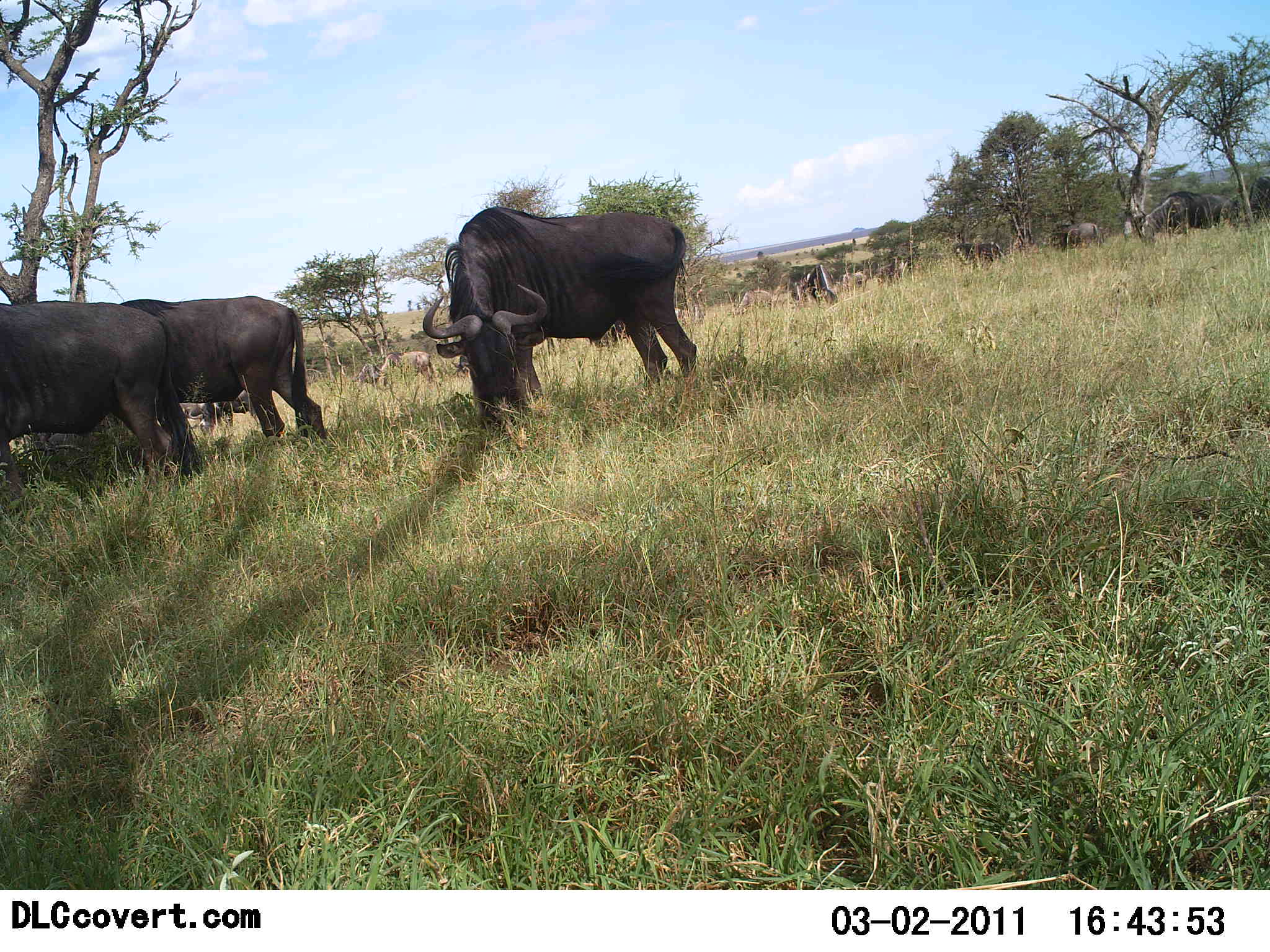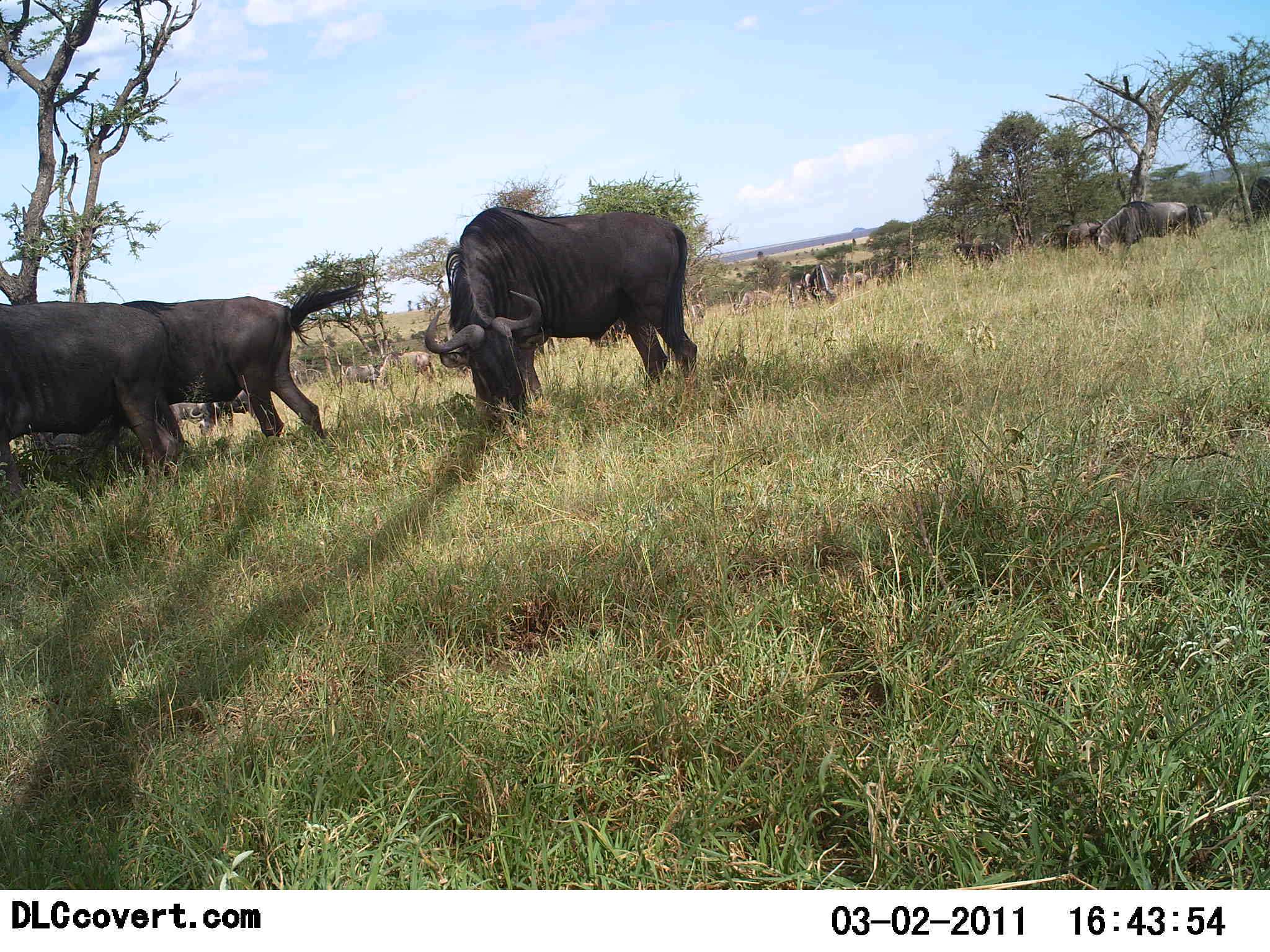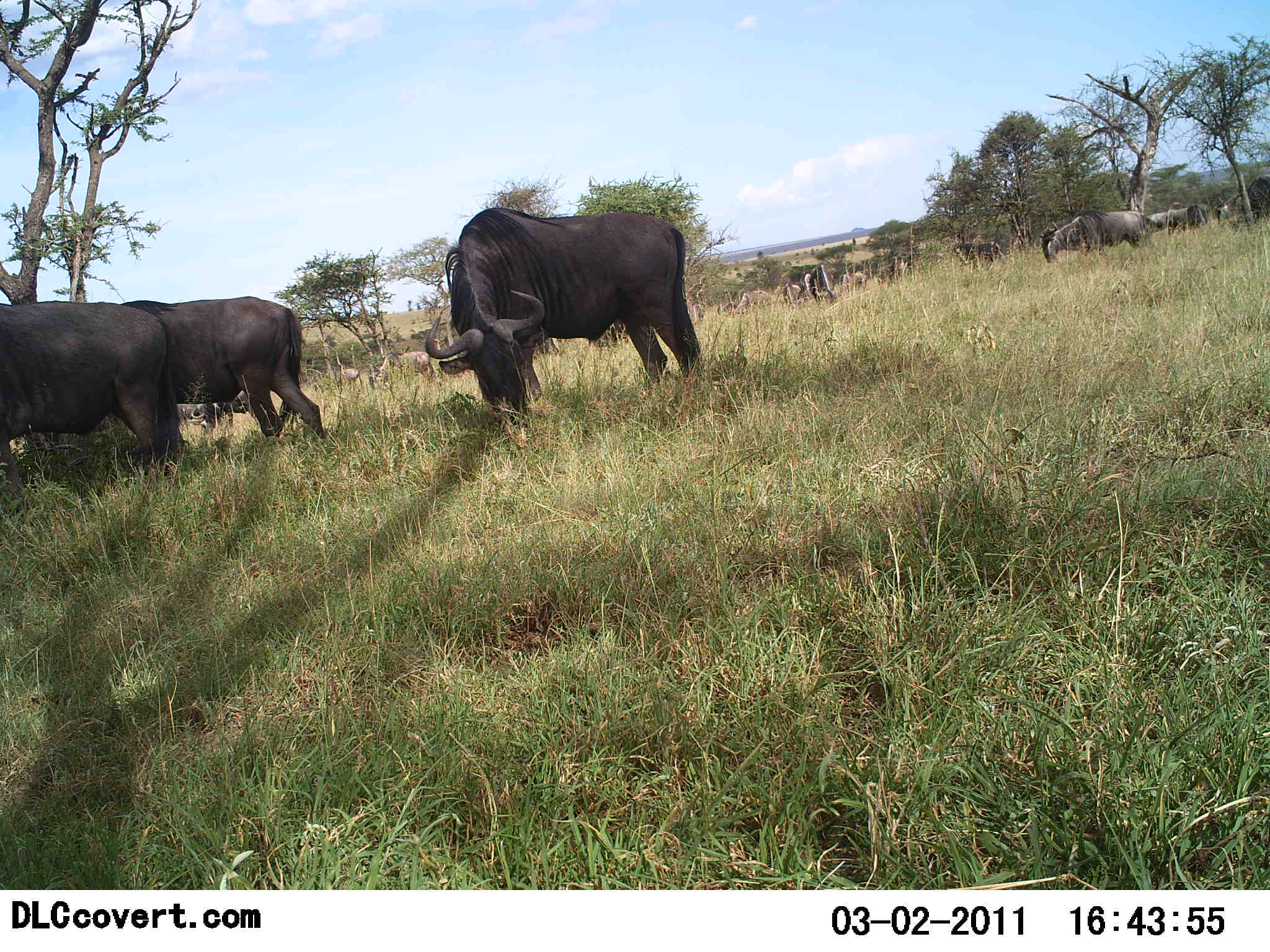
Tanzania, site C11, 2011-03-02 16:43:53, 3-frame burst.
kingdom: Animalia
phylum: Chordata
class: Mammalia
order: Artiodactyla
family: Bovidae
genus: Connochaetes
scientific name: Connochaetes taurinus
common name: blue wildebeest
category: wildebeest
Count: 11-50.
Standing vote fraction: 55%.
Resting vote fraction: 18%.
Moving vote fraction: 64%.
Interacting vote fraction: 18%.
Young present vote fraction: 0%.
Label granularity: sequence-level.